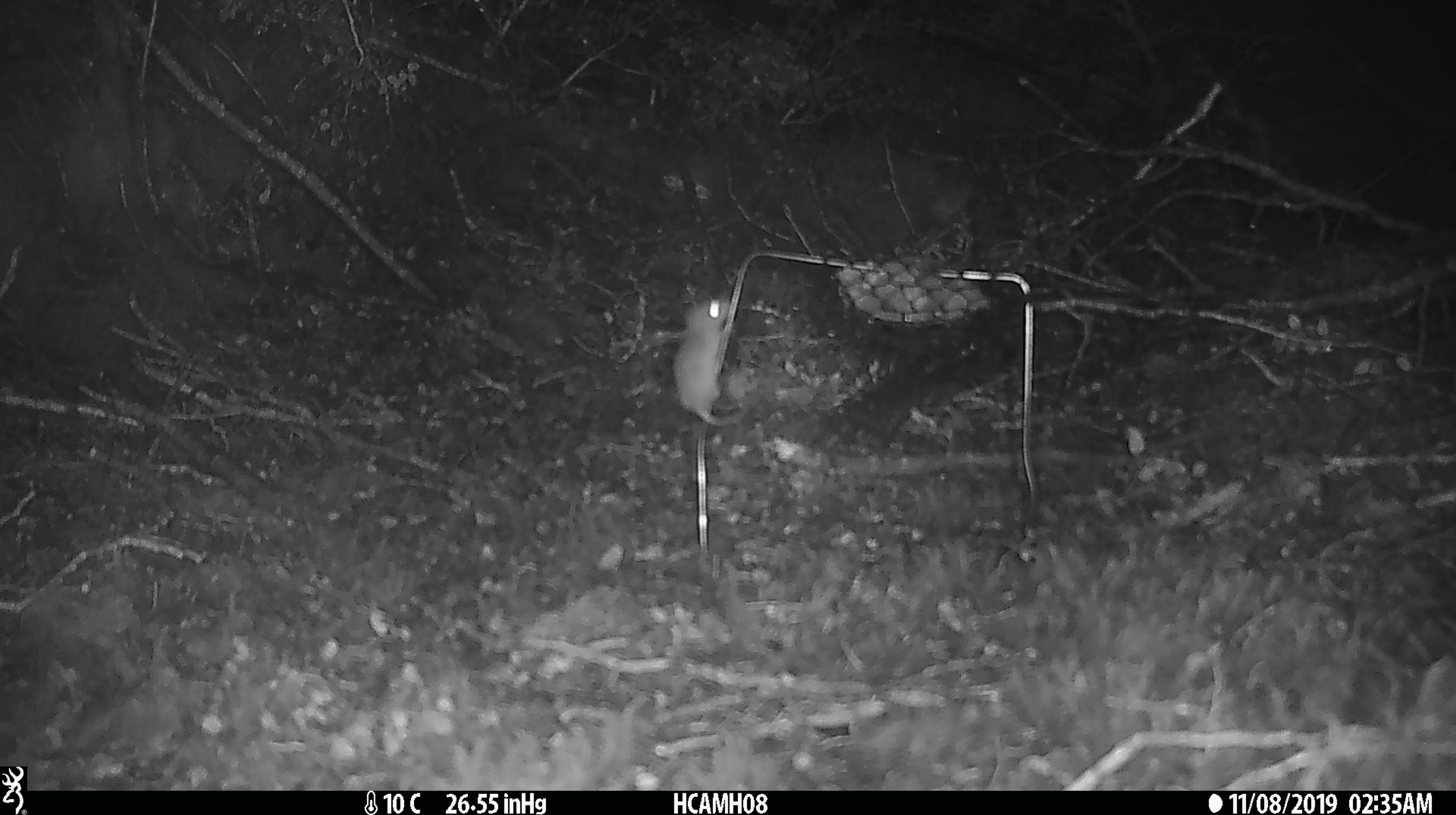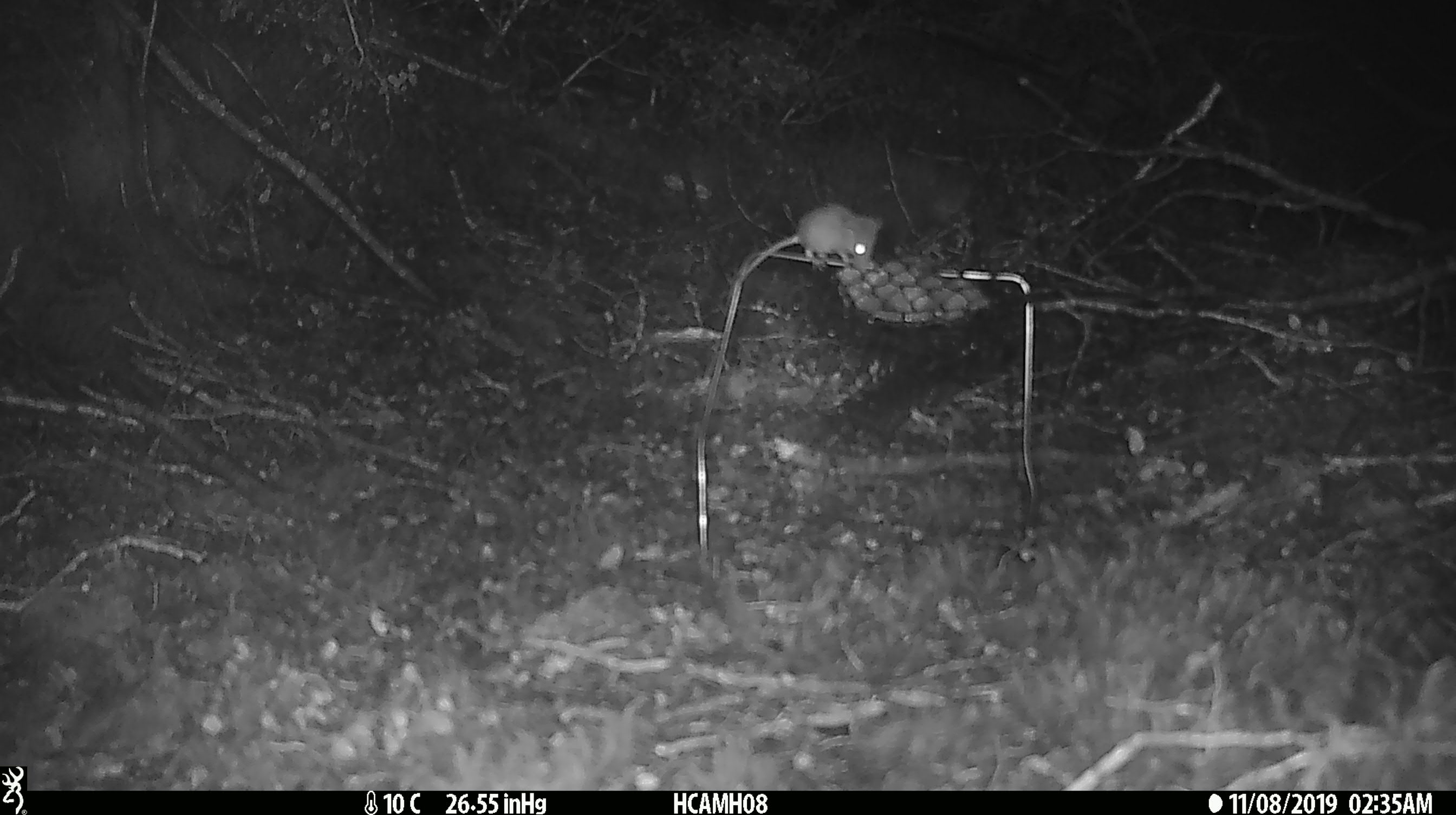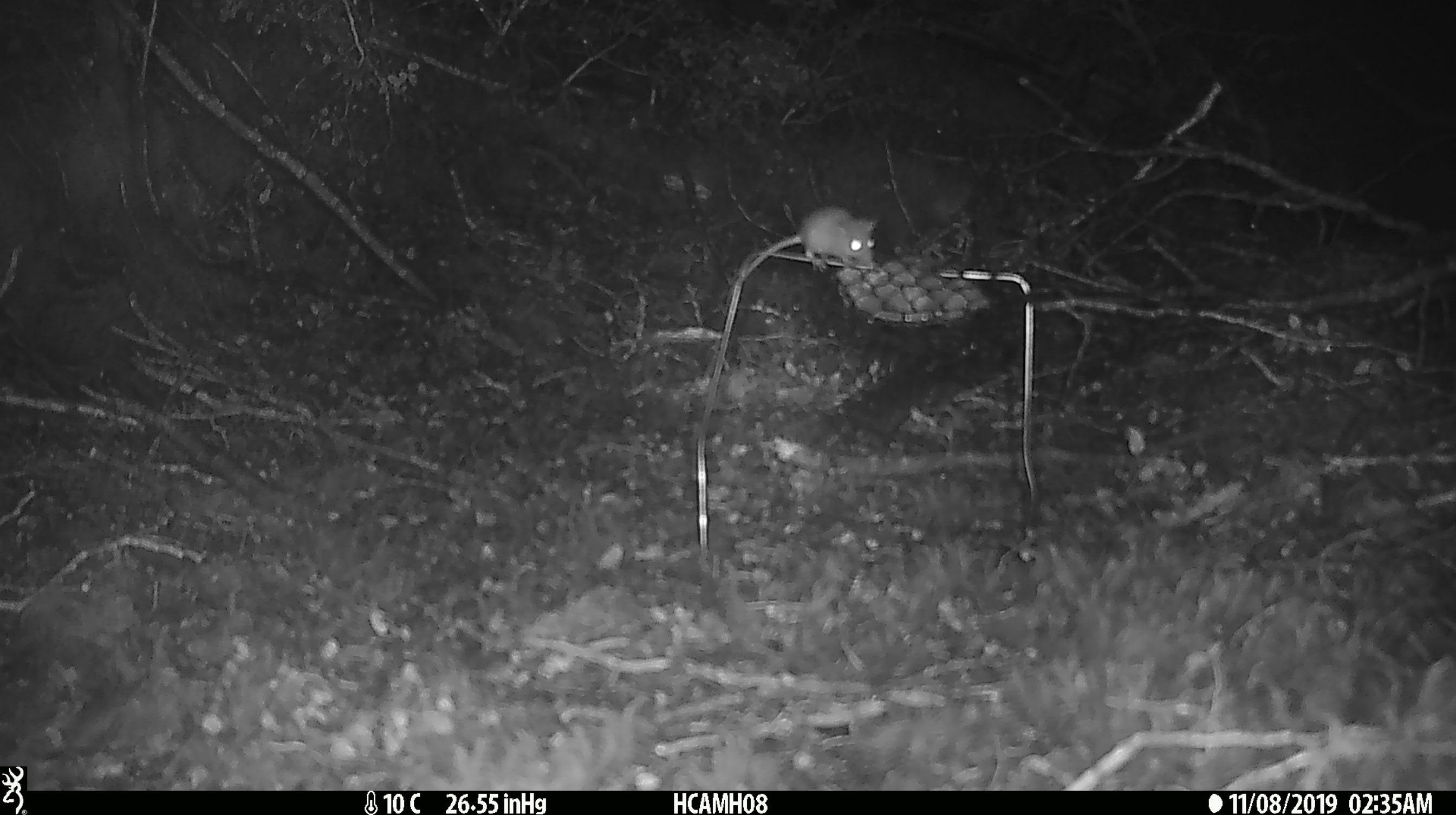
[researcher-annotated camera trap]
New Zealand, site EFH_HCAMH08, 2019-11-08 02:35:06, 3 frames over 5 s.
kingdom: Animalia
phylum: Chordata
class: Mammalia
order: Rodentia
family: Muridae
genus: Mus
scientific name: Mus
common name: mouse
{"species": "mouse (Mus)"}